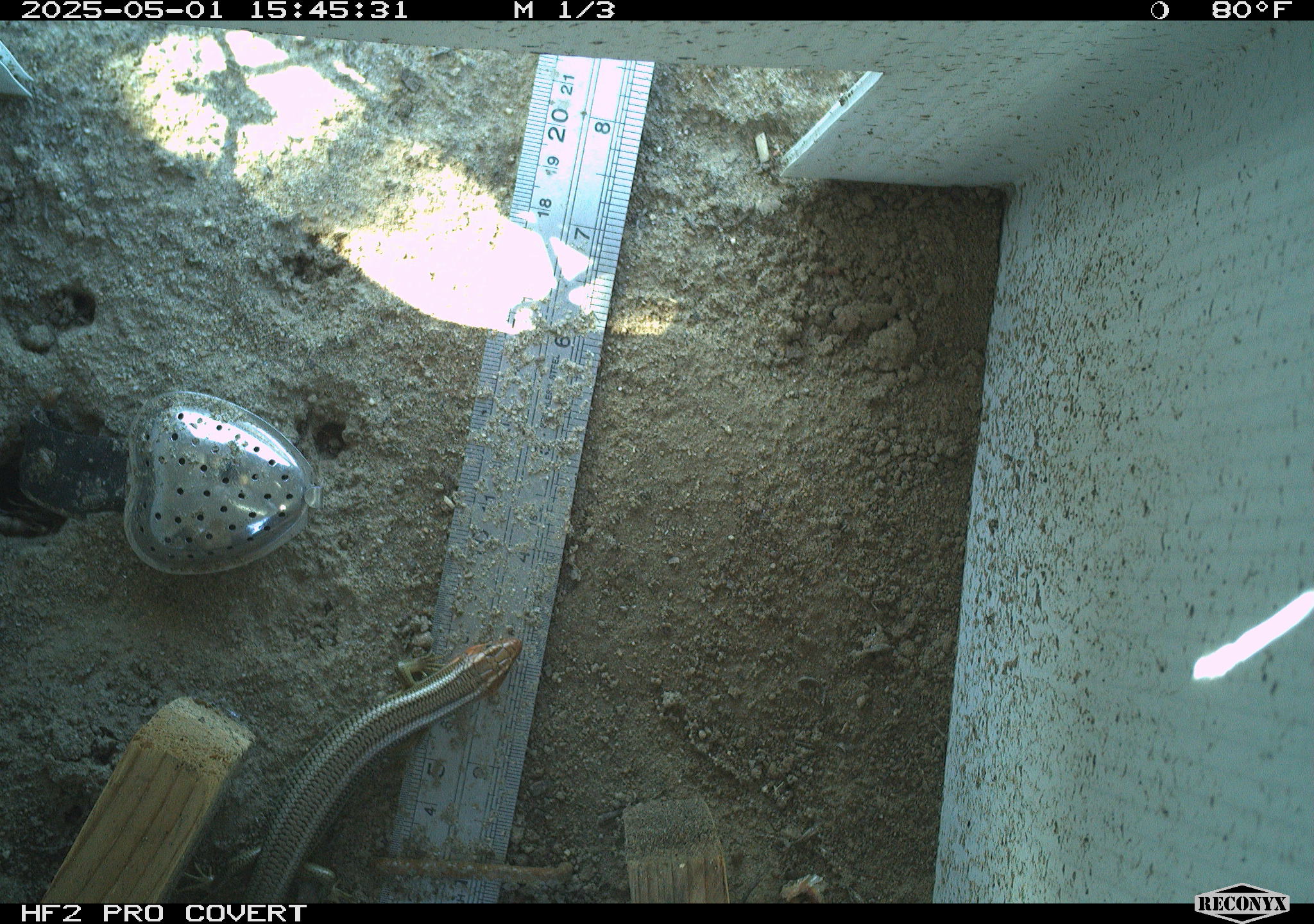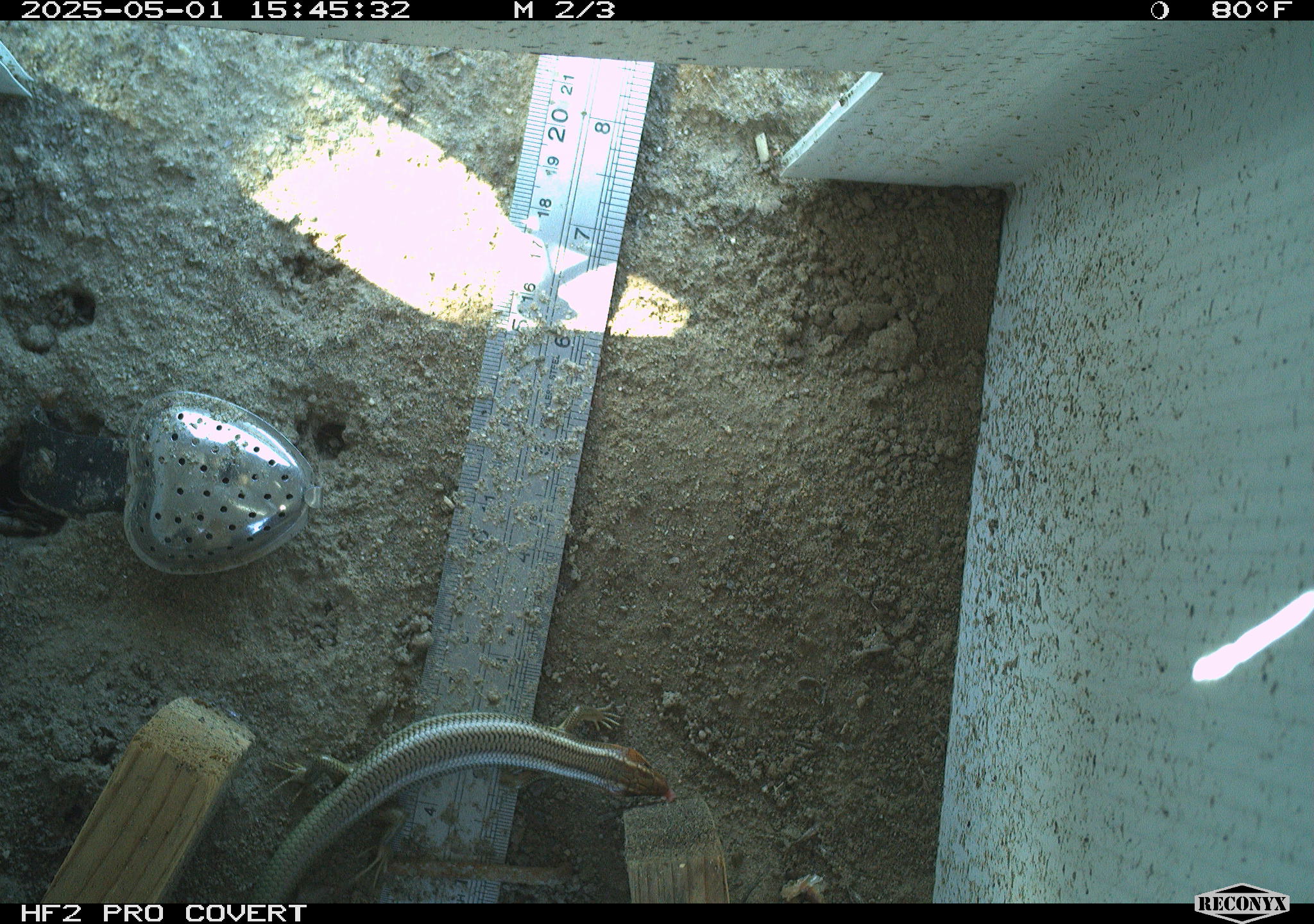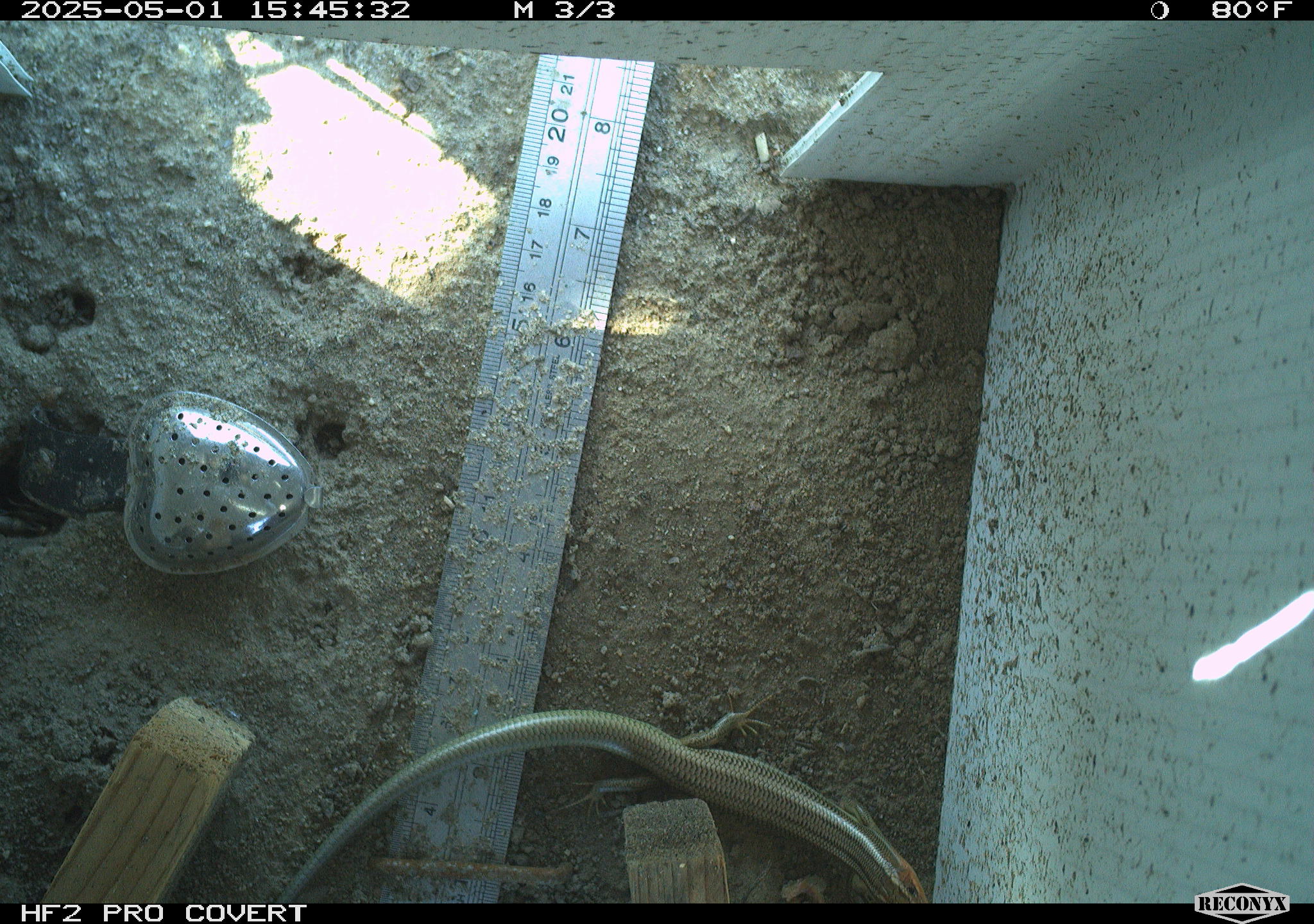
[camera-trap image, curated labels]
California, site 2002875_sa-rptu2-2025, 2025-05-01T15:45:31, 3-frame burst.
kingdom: Animalia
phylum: Chordata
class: Reptilia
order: Squamata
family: Scincidae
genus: Plestiodon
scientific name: Plestiodon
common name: blue-tailed skinks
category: plestiodon species